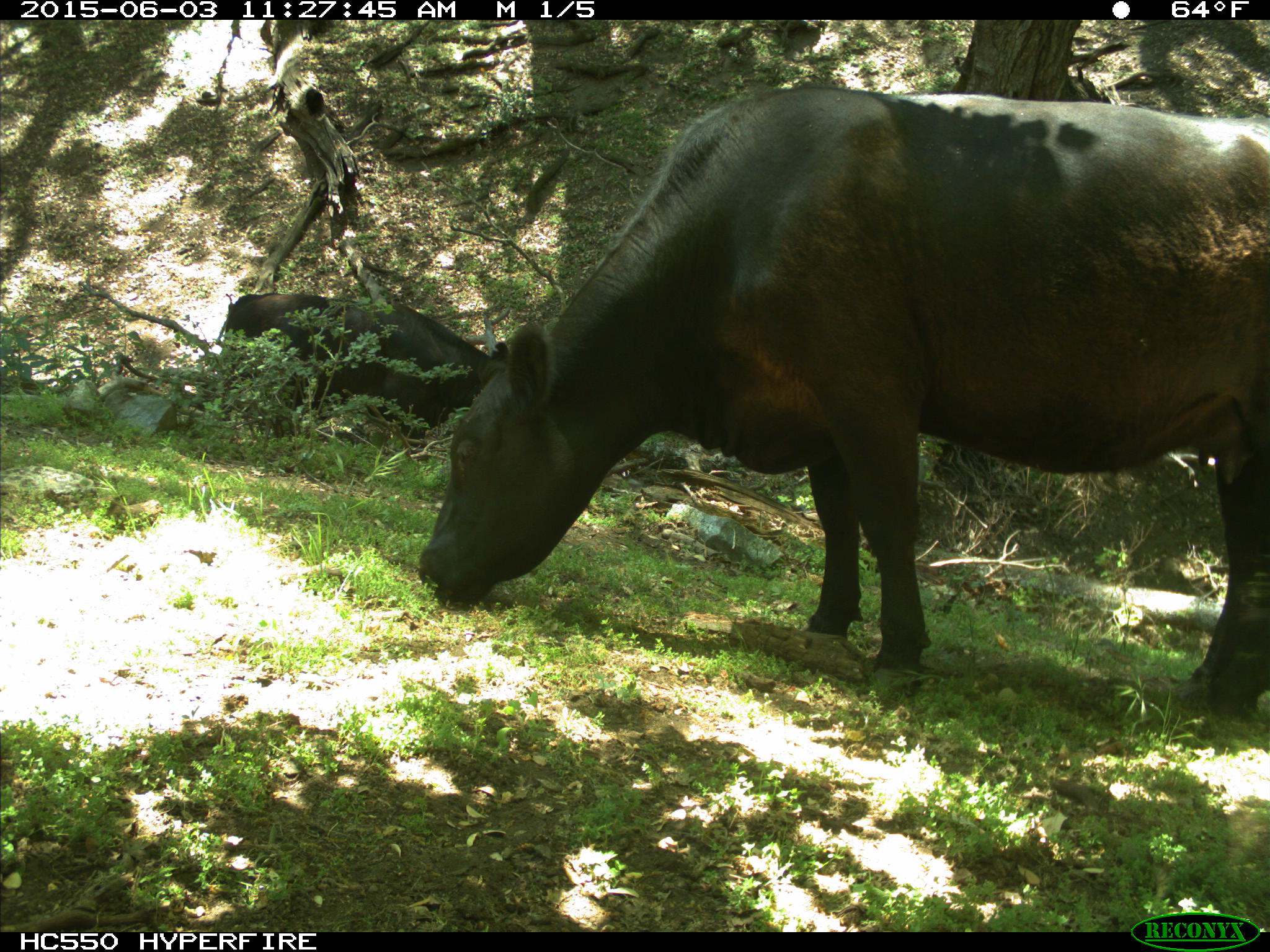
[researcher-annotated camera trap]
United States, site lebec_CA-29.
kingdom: Animalia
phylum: Chordata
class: Mammalia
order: Artiodactyla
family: Bovidae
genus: Bos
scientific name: Bos taurus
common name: domestic cow